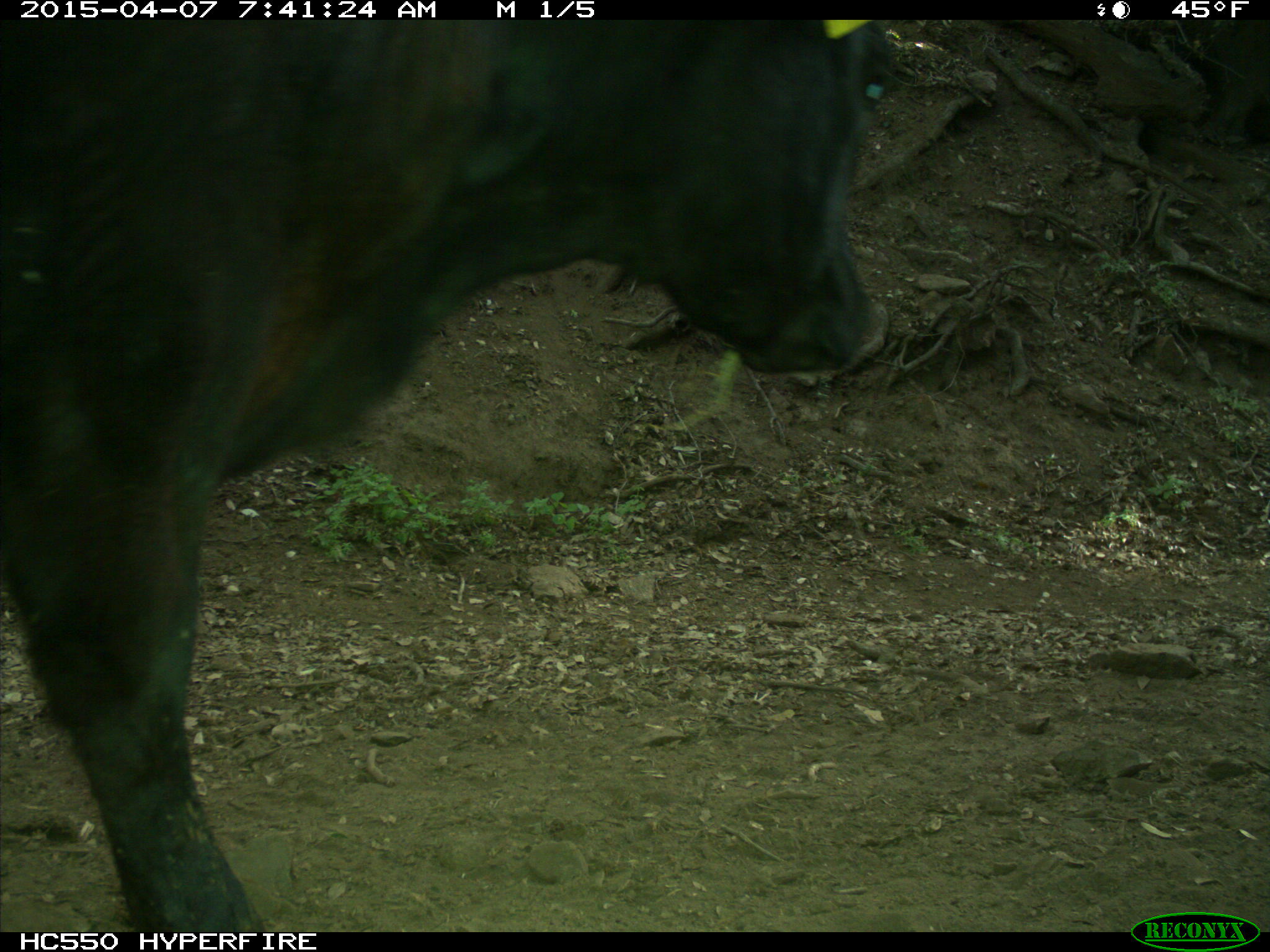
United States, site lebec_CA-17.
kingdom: Animalia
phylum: Chordata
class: Mammalia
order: Artiodactyla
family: Bovidae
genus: Bos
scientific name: Bos taurus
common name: domestic cow